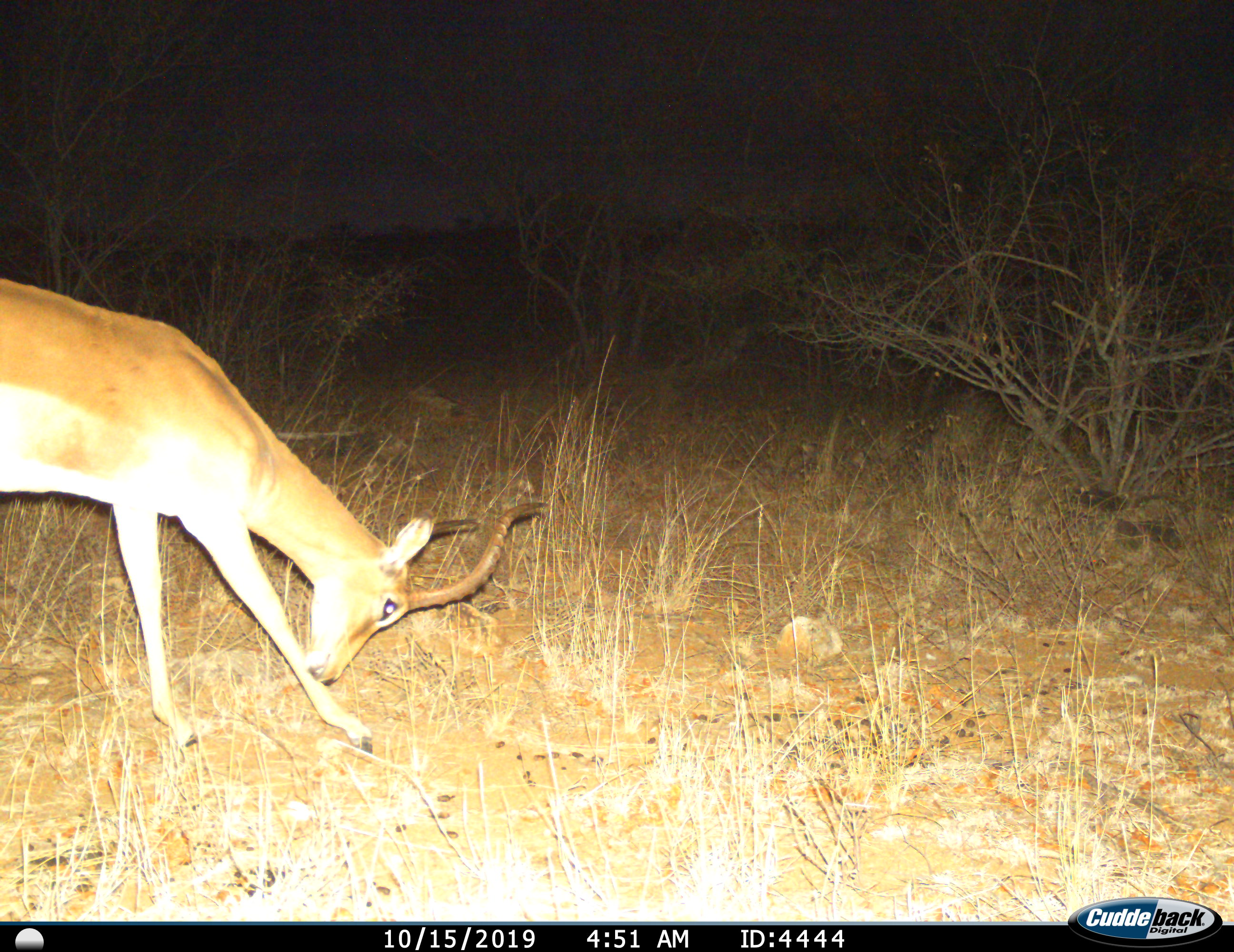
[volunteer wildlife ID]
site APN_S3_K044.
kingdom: Animalia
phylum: Chordata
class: Mammalia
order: Artiodactyla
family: Bovidae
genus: Aepyceros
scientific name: Aepyceros melampus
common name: impala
Impala (Aepyceros melampus), count 1. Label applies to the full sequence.